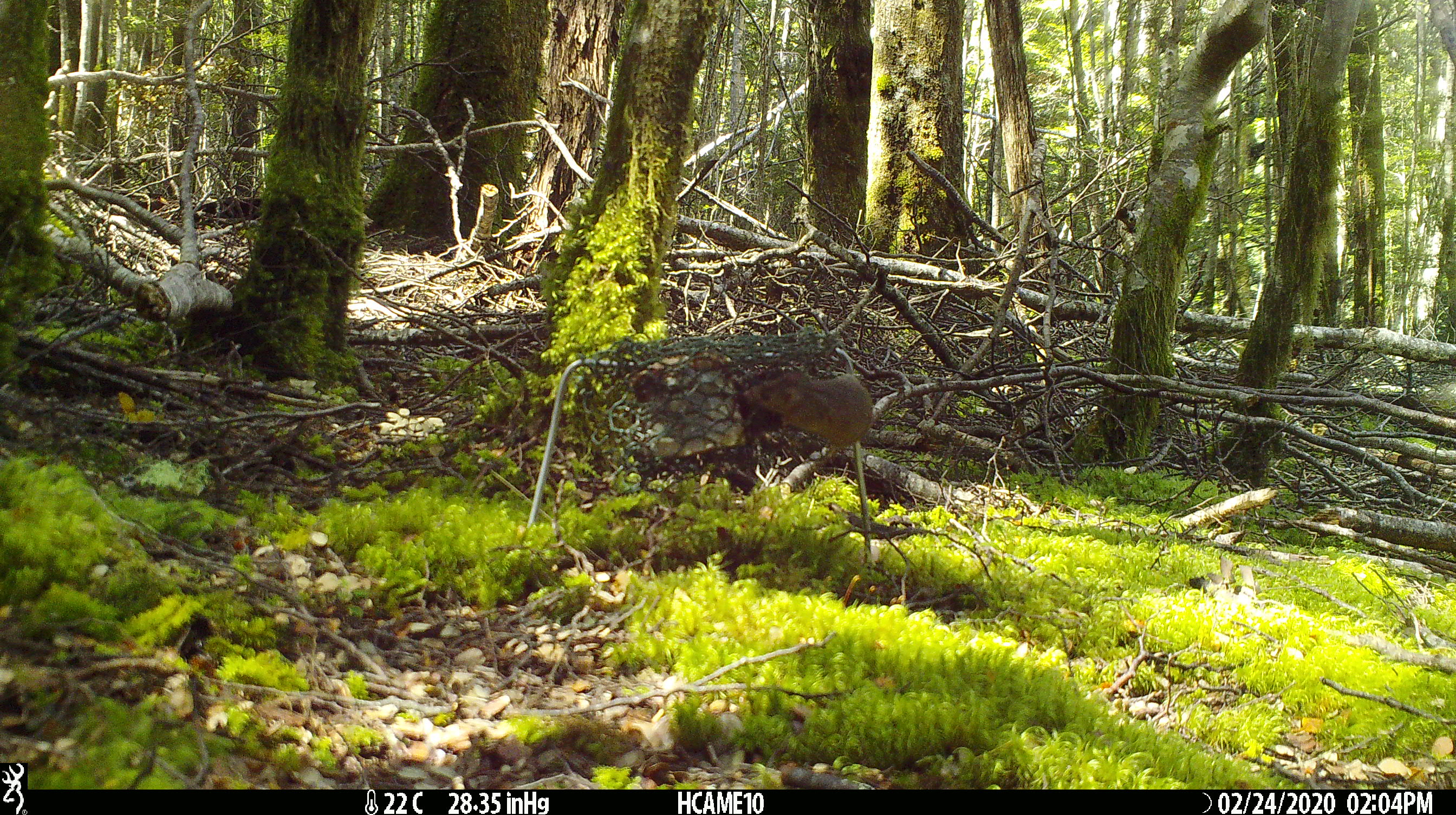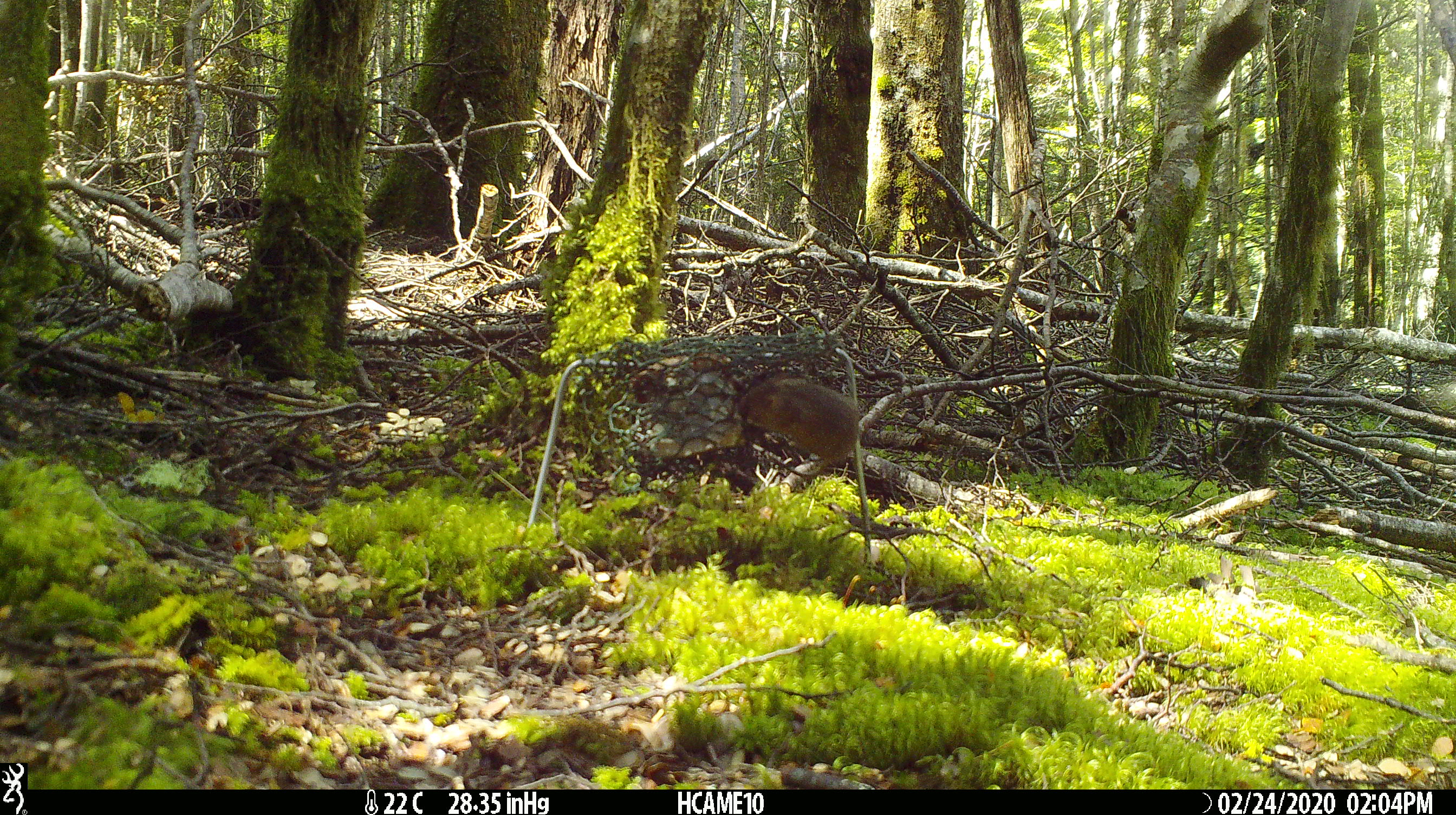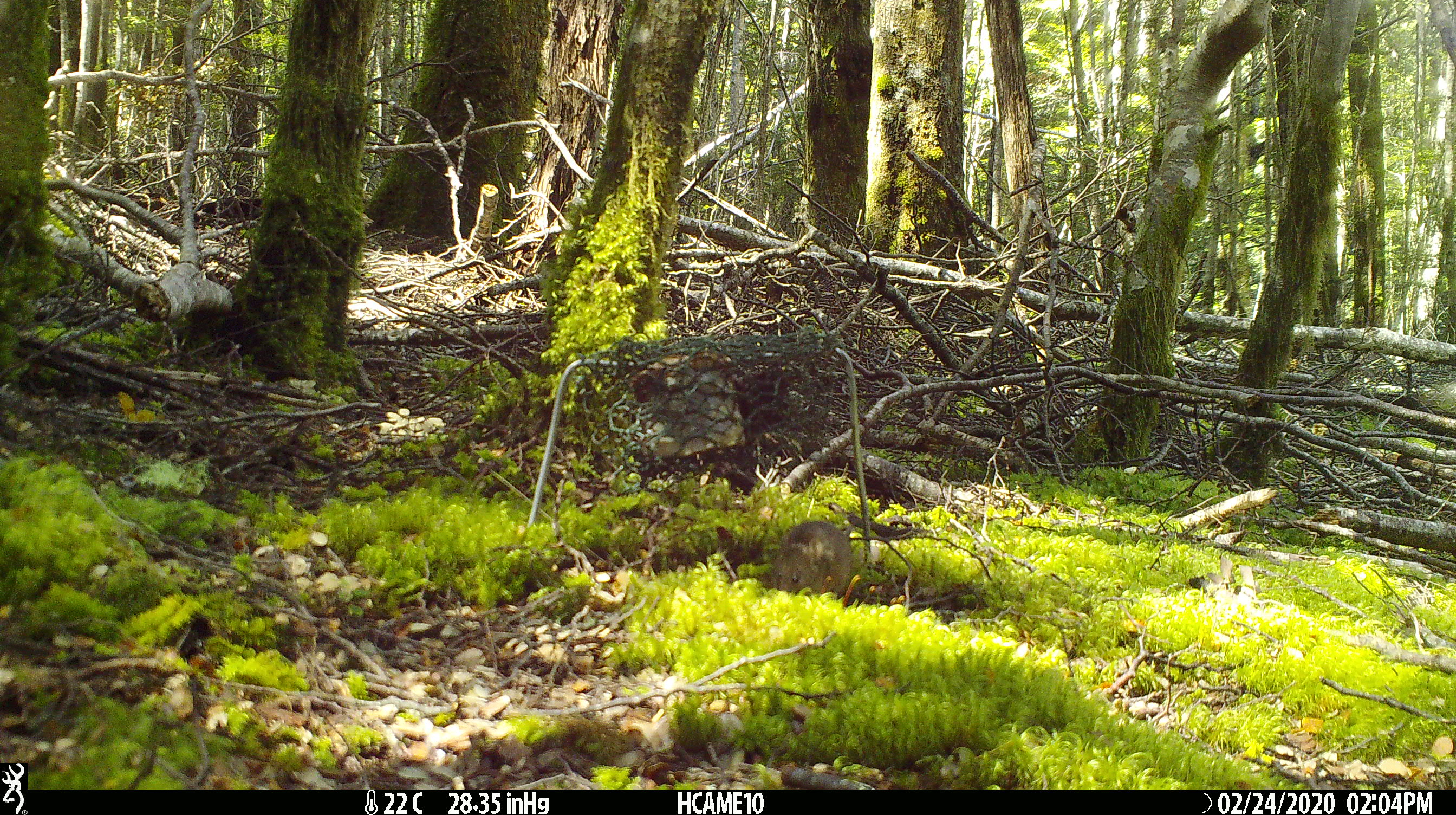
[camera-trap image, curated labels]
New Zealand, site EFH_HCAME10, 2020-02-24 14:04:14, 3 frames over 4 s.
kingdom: Animalia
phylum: Chordata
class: Mammalia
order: Rodentia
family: Muridae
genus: Mus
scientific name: Mus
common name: mouse